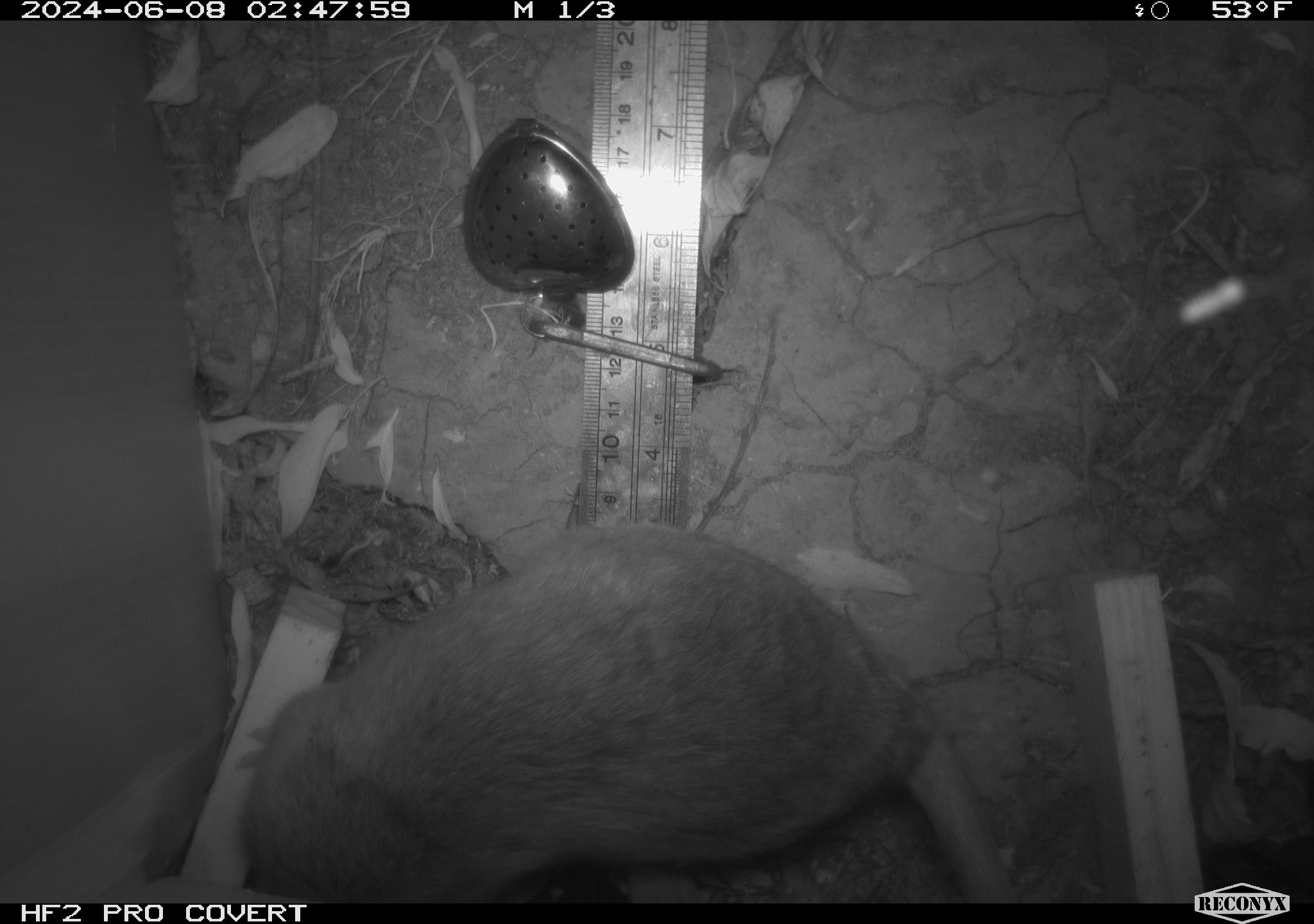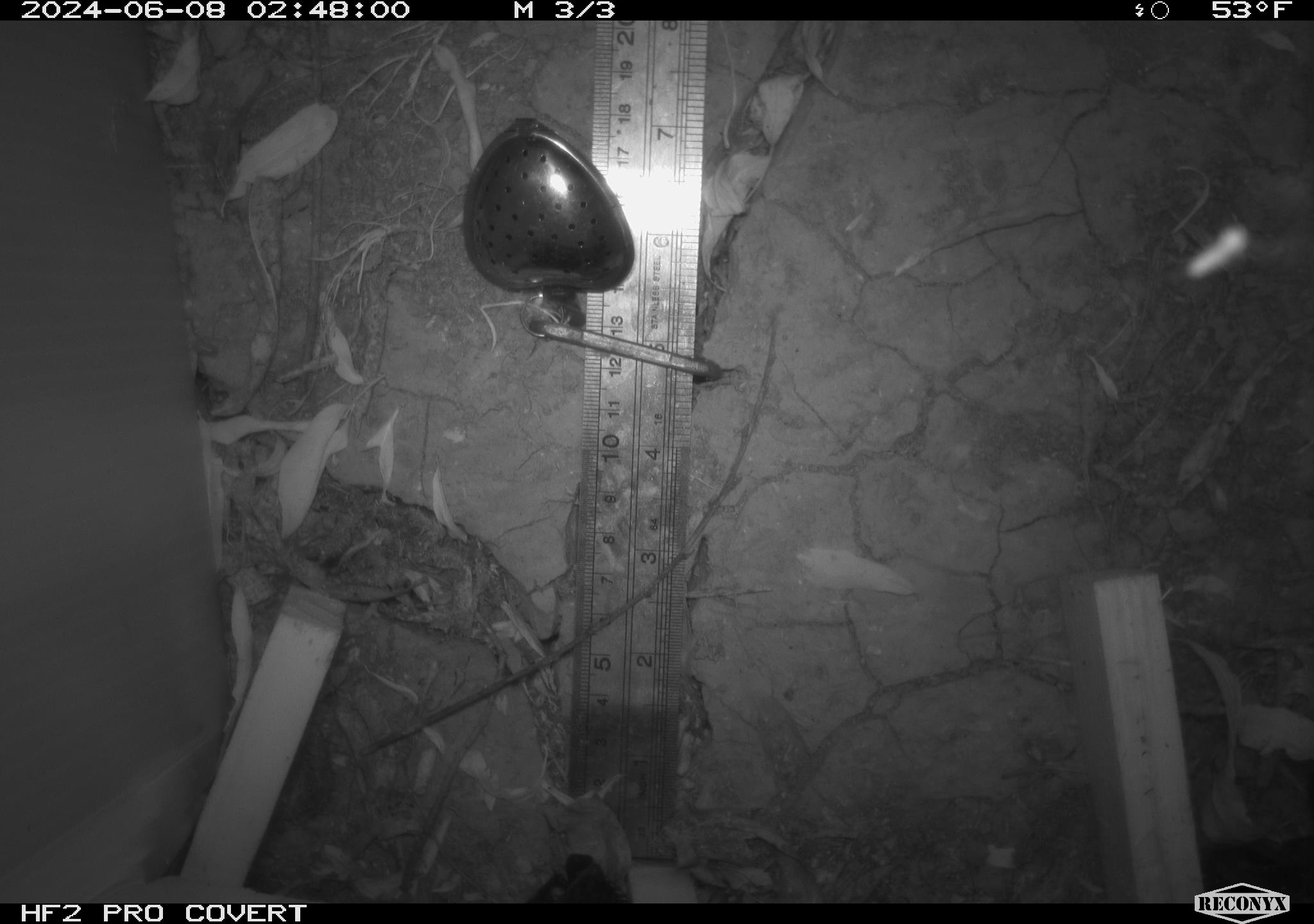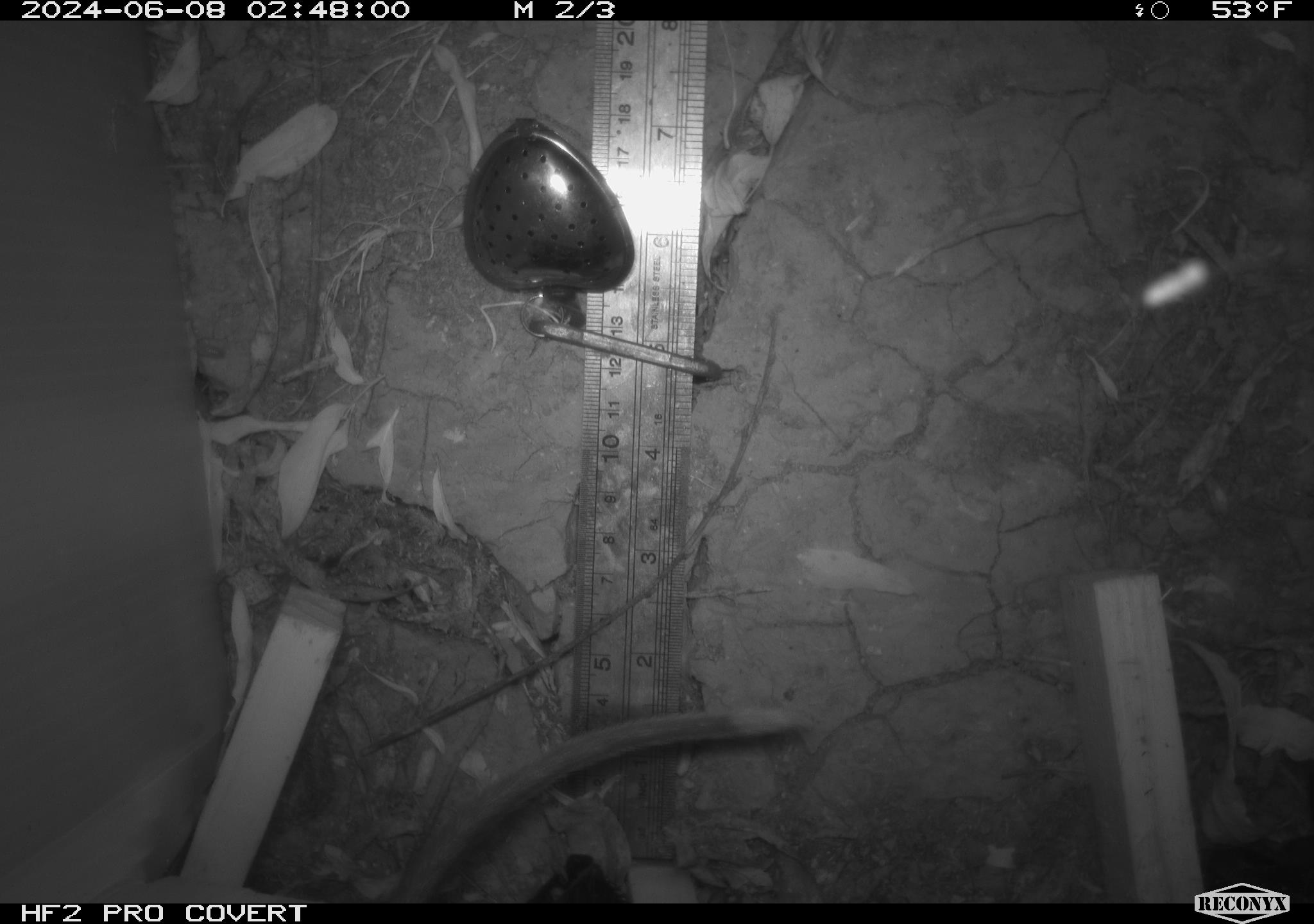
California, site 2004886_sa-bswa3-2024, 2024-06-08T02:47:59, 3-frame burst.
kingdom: Animalia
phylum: Chordata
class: Mammalia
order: Rodentia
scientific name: Rodentia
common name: woodrat or rat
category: woodrat or rat species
Woodrat or rat species (woodrat or rat) (Rodentia).